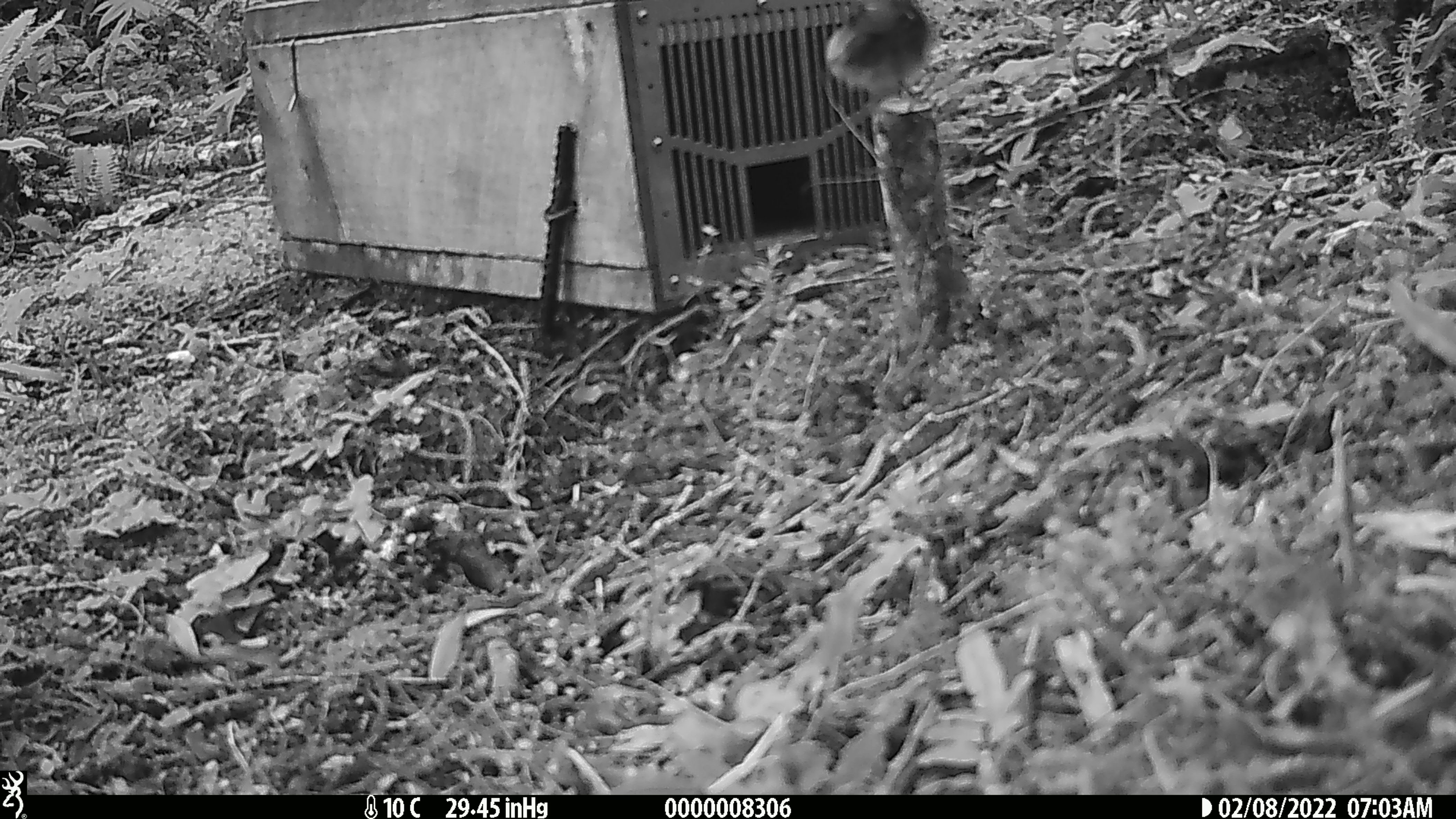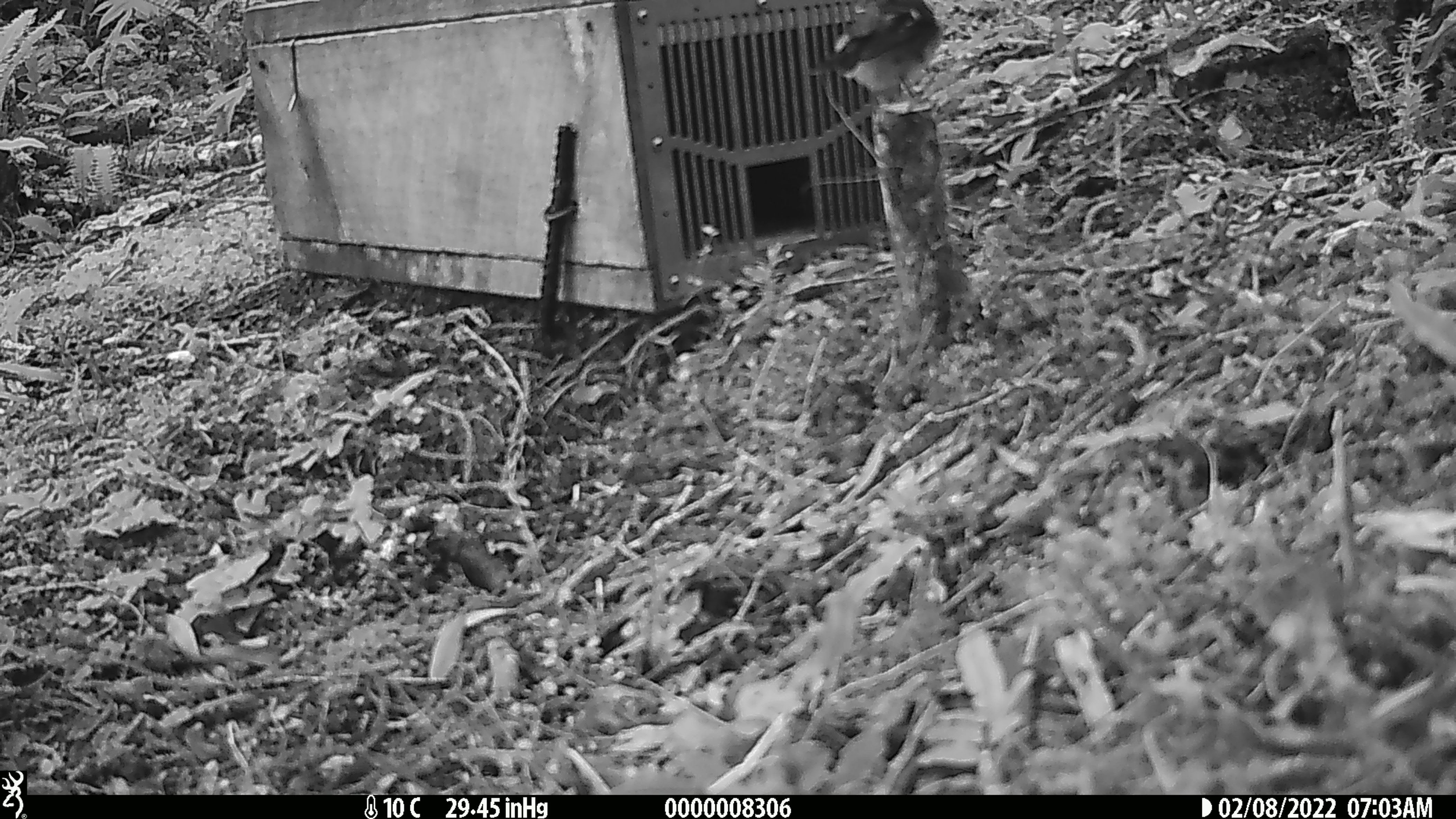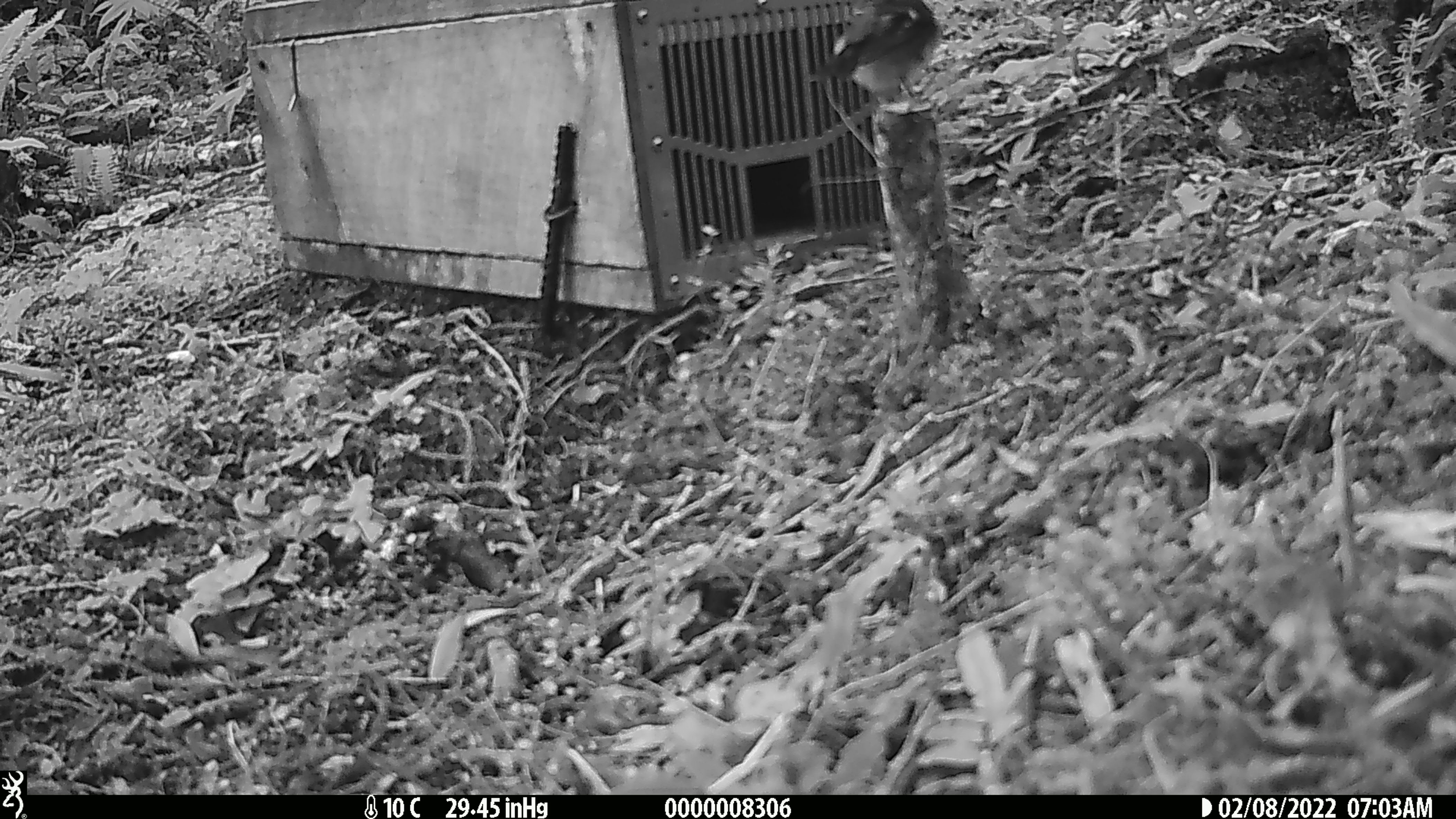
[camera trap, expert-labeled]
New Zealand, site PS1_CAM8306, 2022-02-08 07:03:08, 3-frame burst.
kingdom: Animalia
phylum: Chordata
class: Aves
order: Passeriformes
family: Petroicidae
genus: Petroica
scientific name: Petroica macrocephala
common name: tomtit